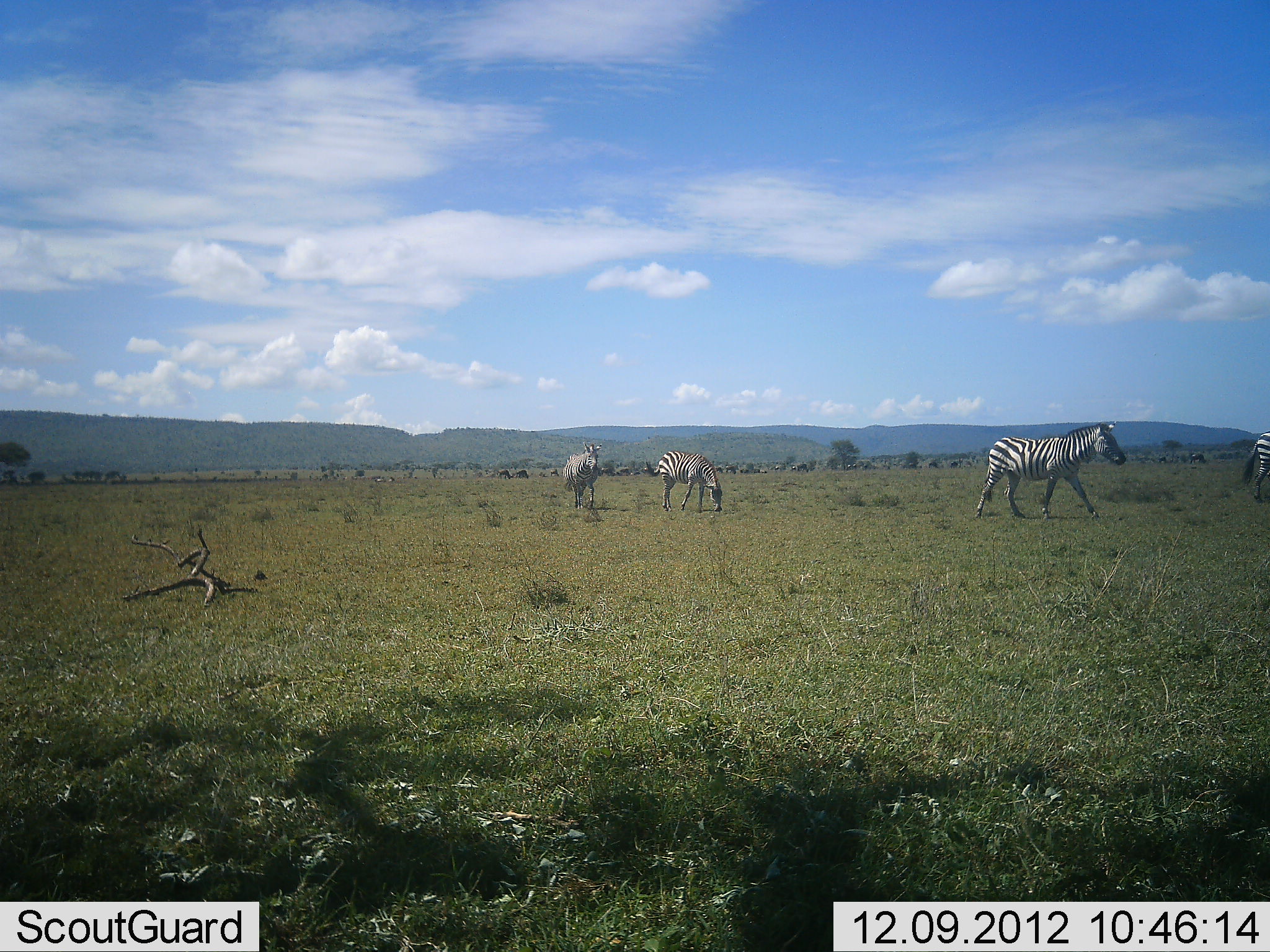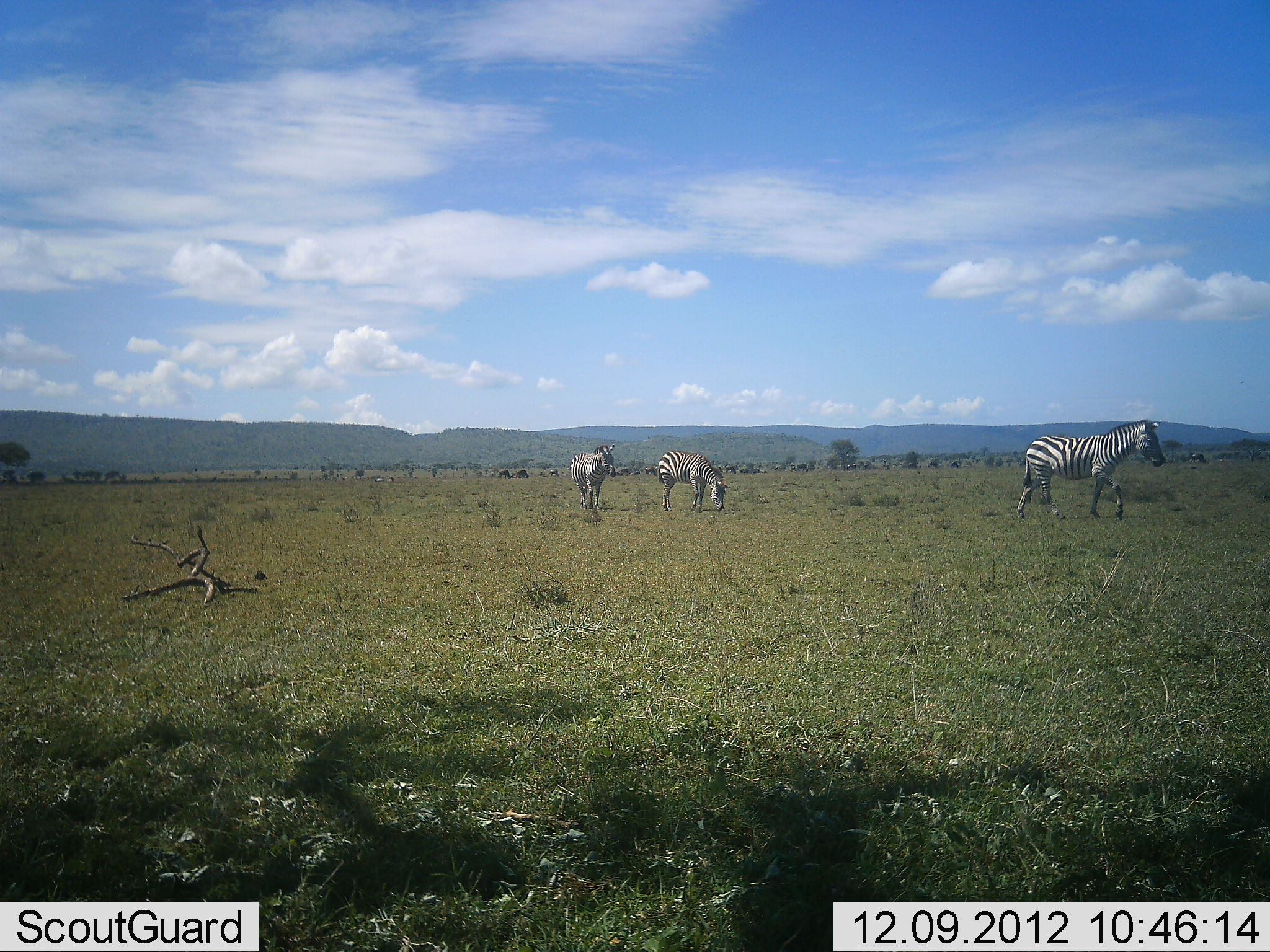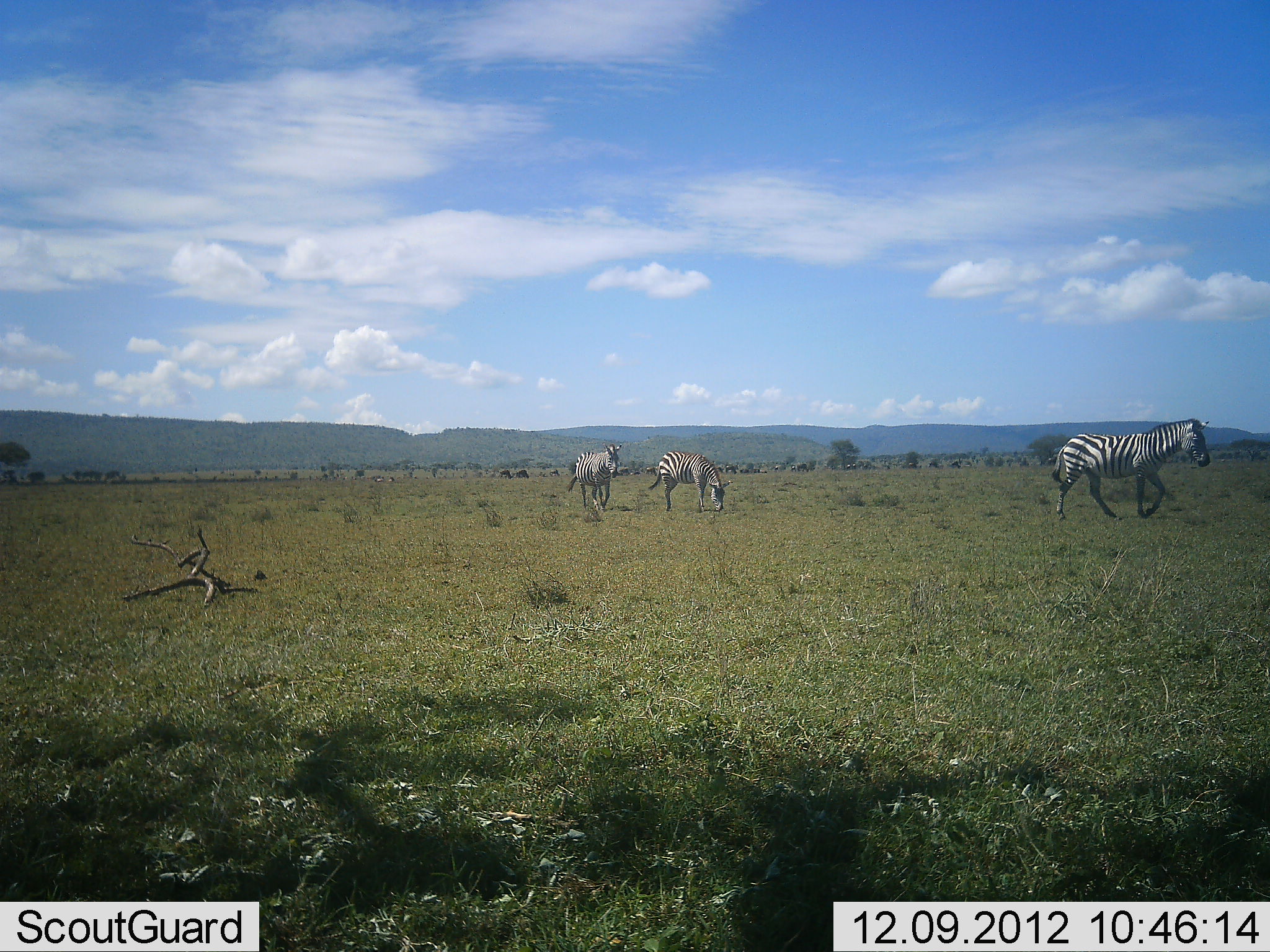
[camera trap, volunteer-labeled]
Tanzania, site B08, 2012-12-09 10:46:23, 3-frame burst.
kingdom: Animalia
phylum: Chordata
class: Mammalia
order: Perissodactyla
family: Equidae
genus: Equus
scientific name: Equus quagga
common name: plains zebra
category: zebra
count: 4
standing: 41%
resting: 0%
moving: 77%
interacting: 2%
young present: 0%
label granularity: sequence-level